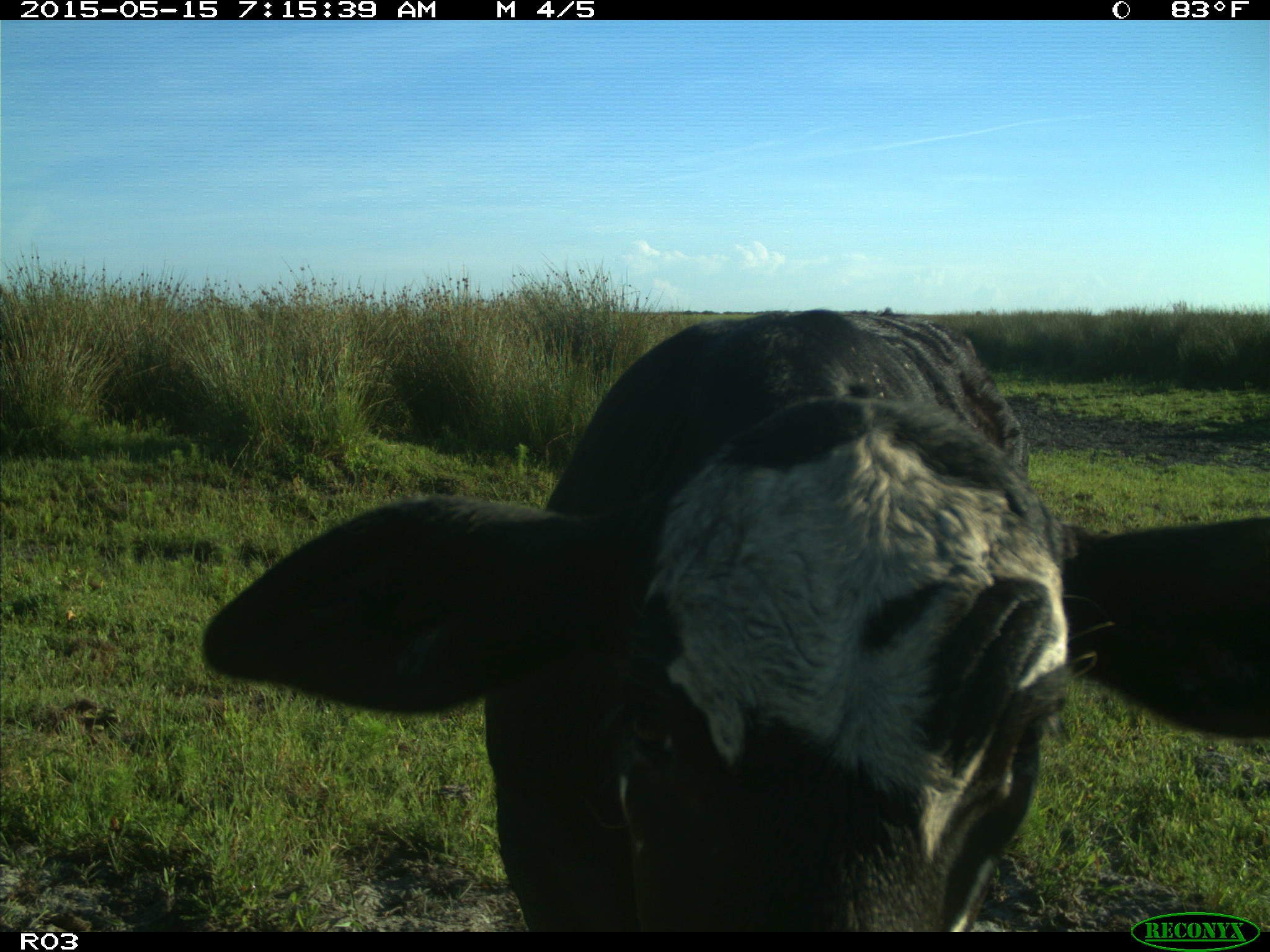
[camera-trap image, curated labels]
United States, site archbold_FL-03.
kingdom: Animalia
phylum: Chordata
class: Mammalia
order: Artiodactyla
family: Bovidae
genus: Bos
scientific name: Bos taurus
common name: domestic cow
Bos taurus (domestic cow).